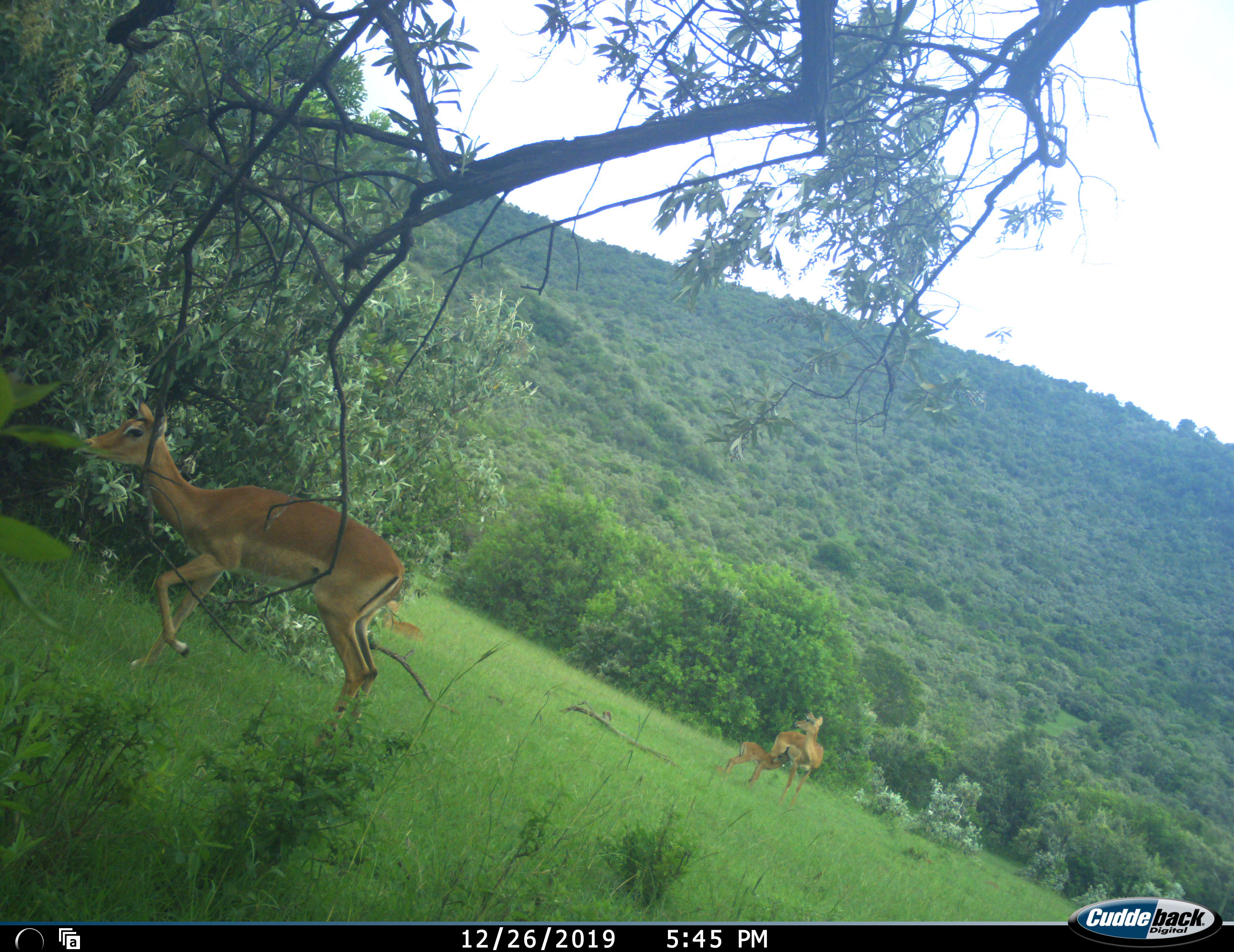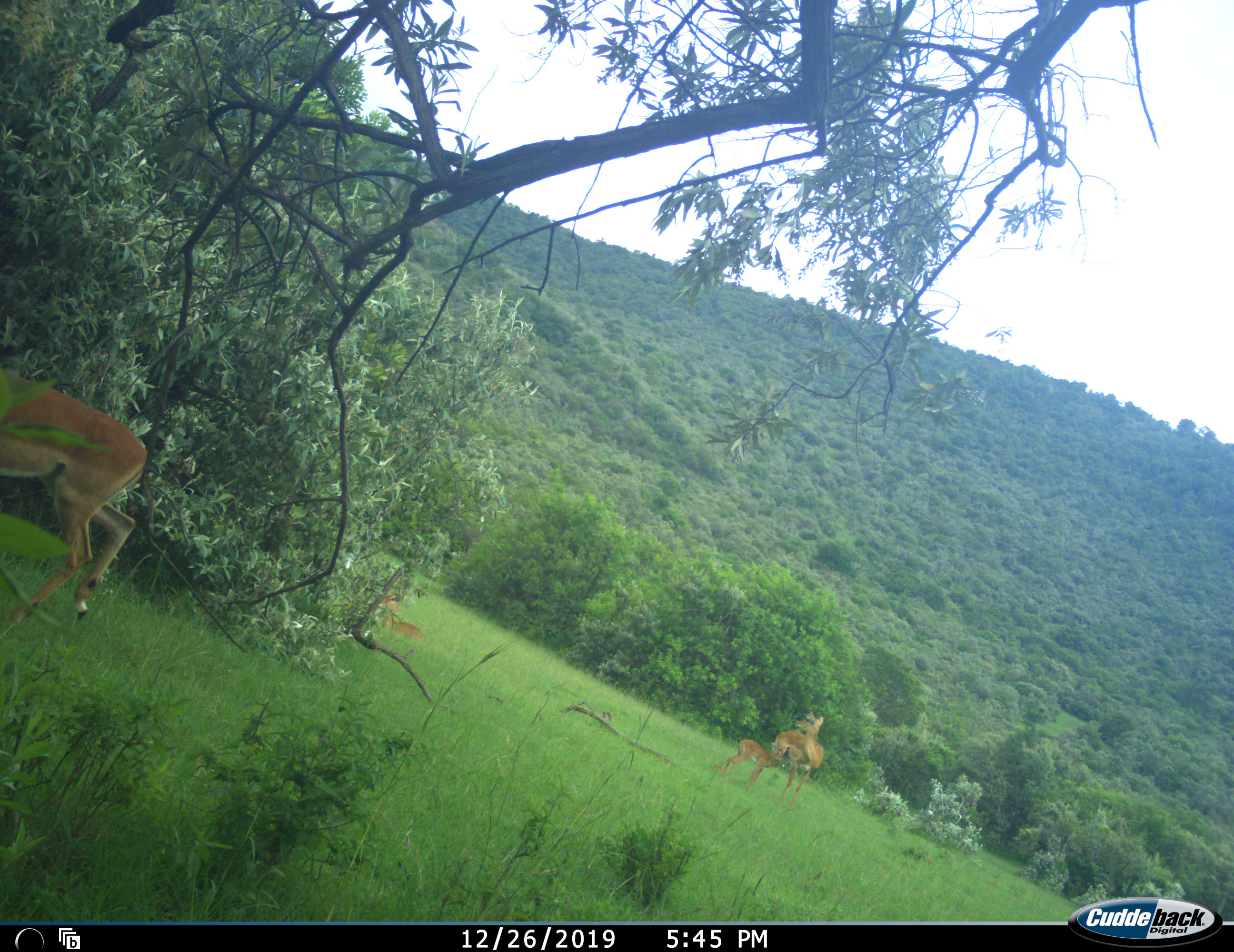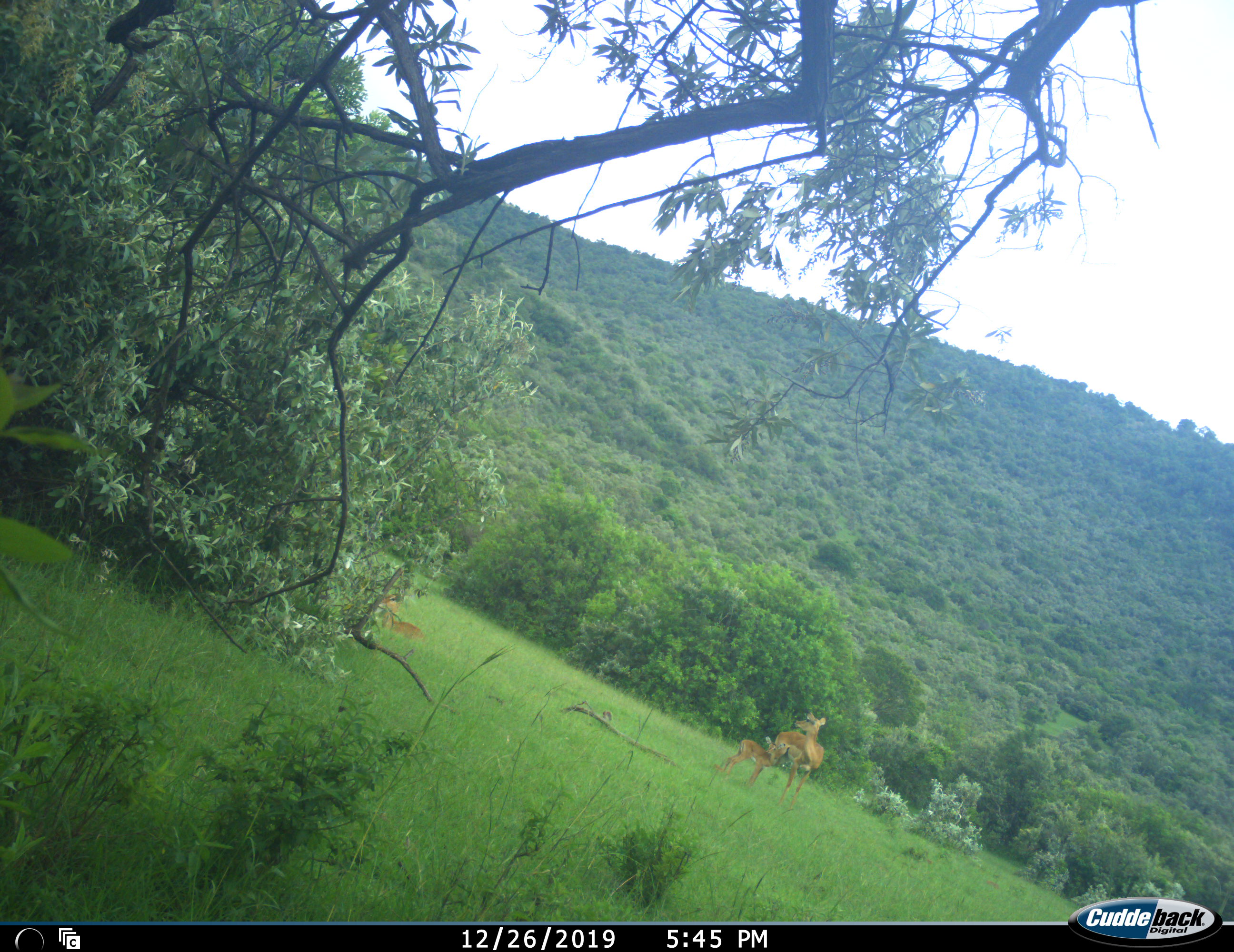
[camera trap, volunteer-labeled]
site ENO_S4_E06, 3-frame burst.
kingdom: Animalia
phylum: Chordata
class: Mammalia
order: Artiodactyla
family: Bovidae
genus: Aepyceros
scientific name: Aepyceros melampus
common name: impala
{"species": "impala (Aepyceros melampus)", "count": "4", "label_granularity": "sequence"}